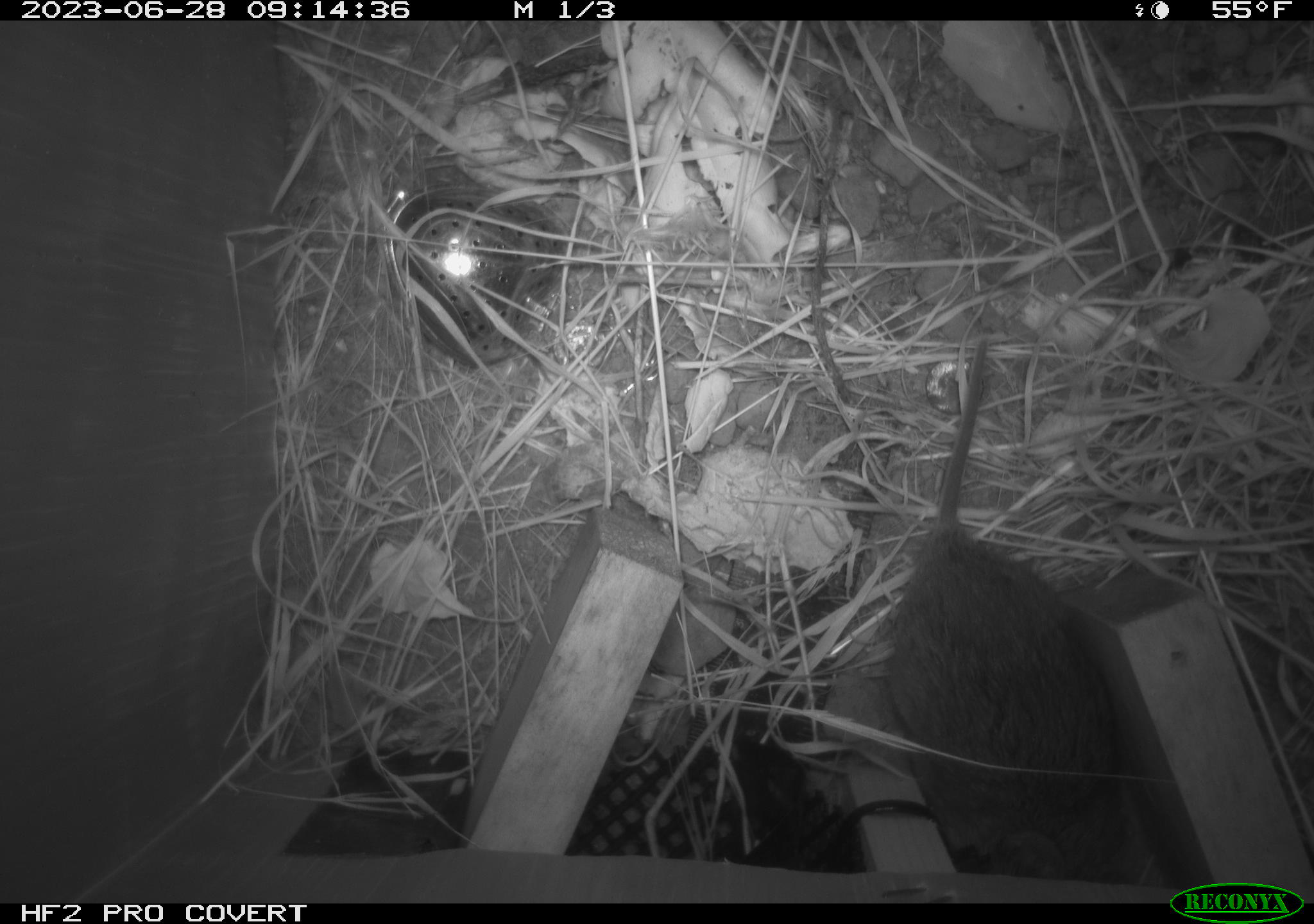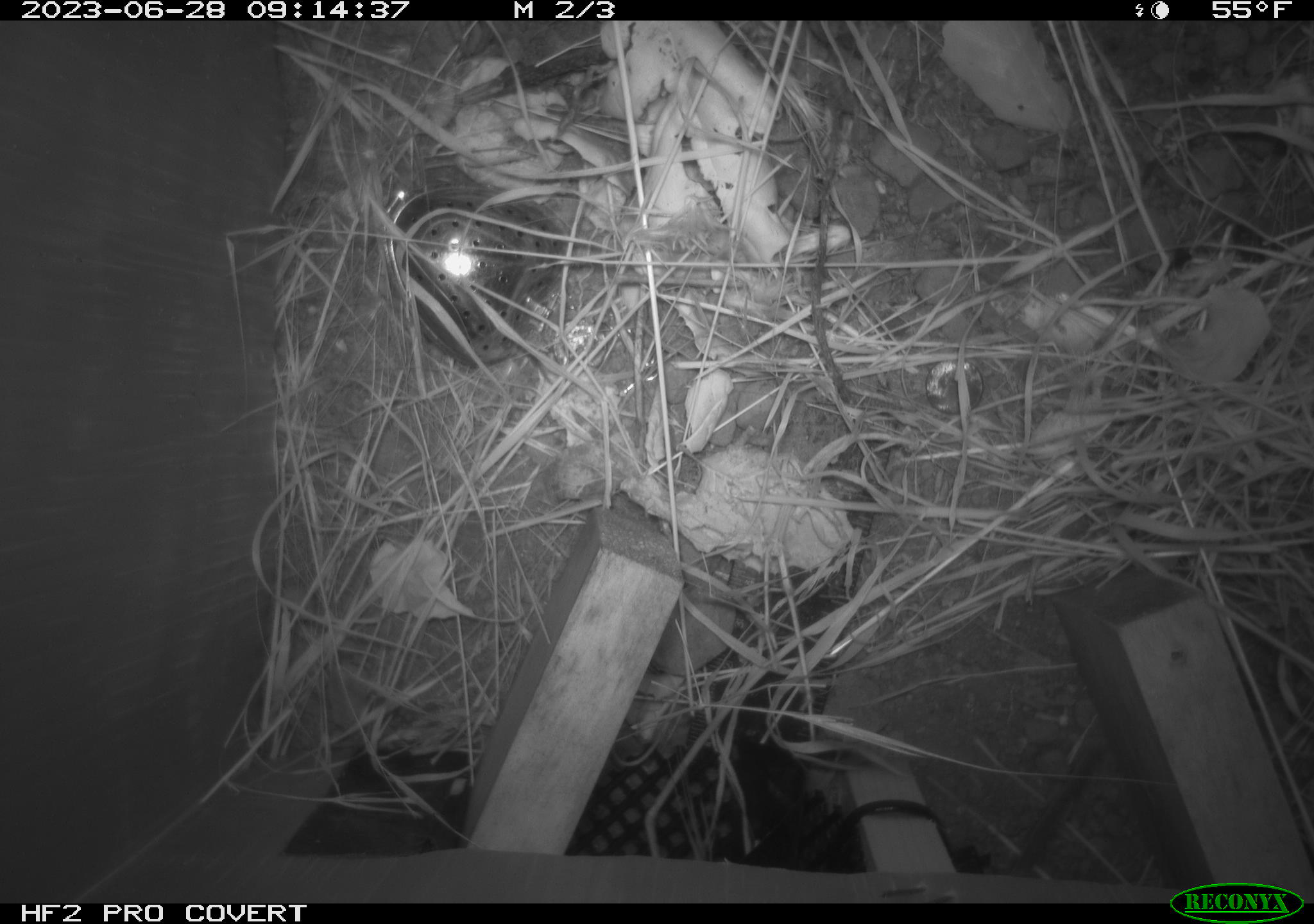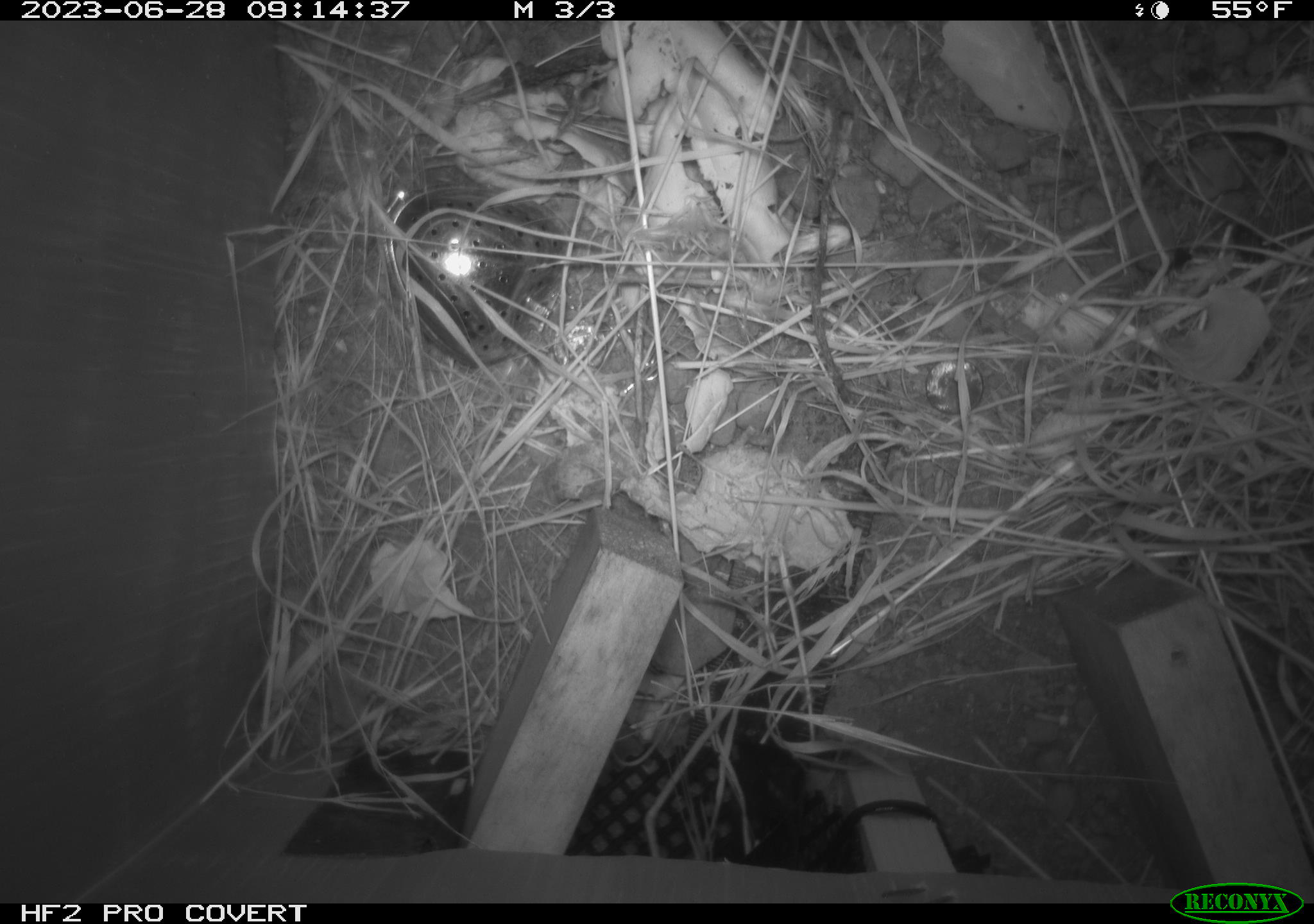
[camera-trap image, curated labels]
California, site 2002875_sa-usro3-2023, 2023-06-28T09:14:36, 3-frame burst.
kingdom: Animalia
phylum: Chordata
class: Mammalia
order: Rodentia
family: Cricetidae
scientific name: Arvicolinae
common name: voles, lemmings, and muskrats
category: arvicolinae subfamily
Arvicolinae subfamily (voles, lemmings, and muskrats) (Arvicolinae).